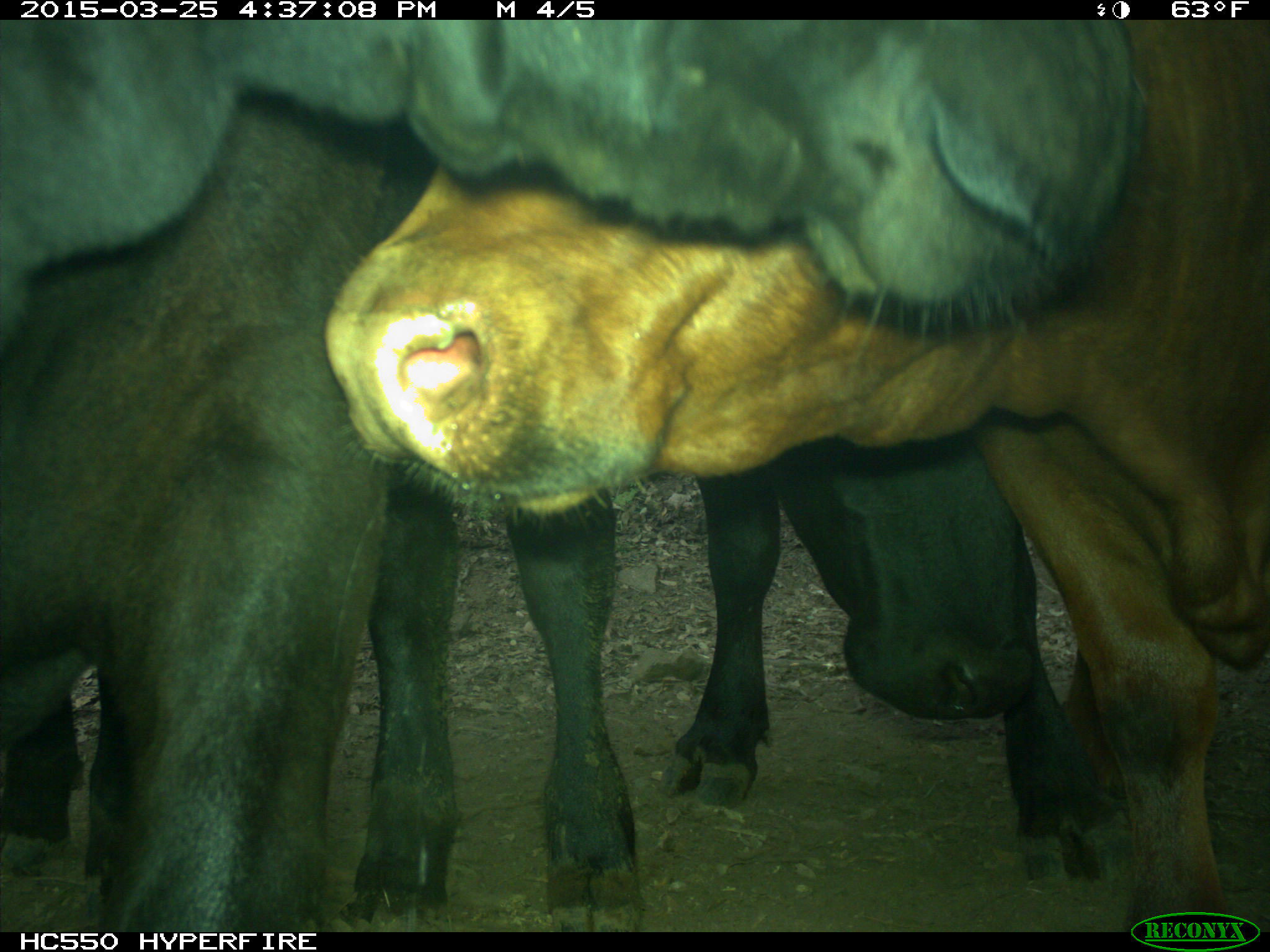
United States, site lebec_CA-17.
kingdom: Animalia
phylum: Chordata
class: Mammalia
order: Artiodactyla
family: Bovidae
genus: Bos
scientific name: Bos taurus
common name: domestic cow